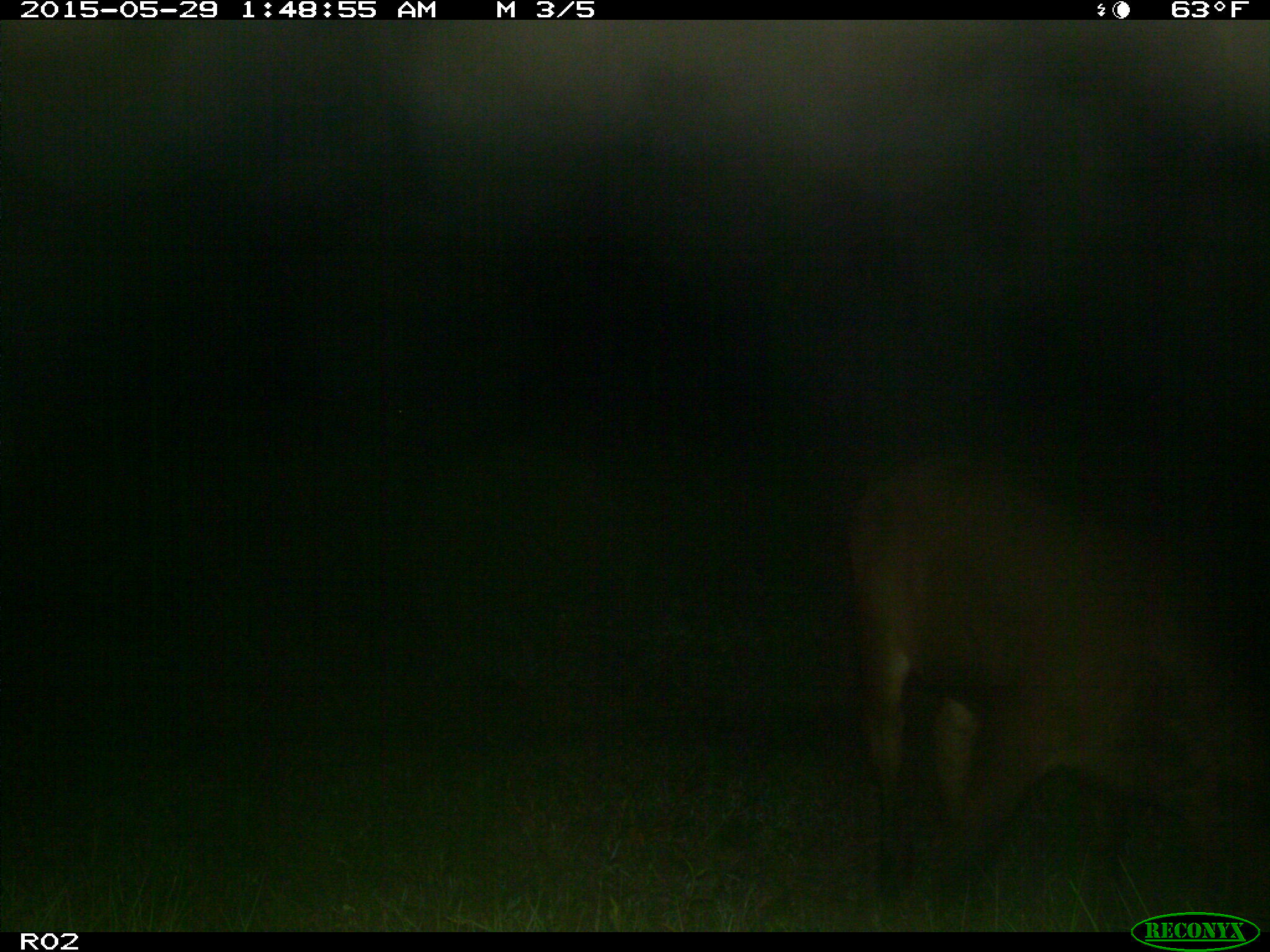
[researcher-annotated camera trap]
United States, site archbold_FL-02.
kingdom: Animalia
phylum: Chordata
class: Mammalia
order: Artiodactyla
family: Bovidae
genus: Bos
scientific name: Bos taurus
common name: domestic cow